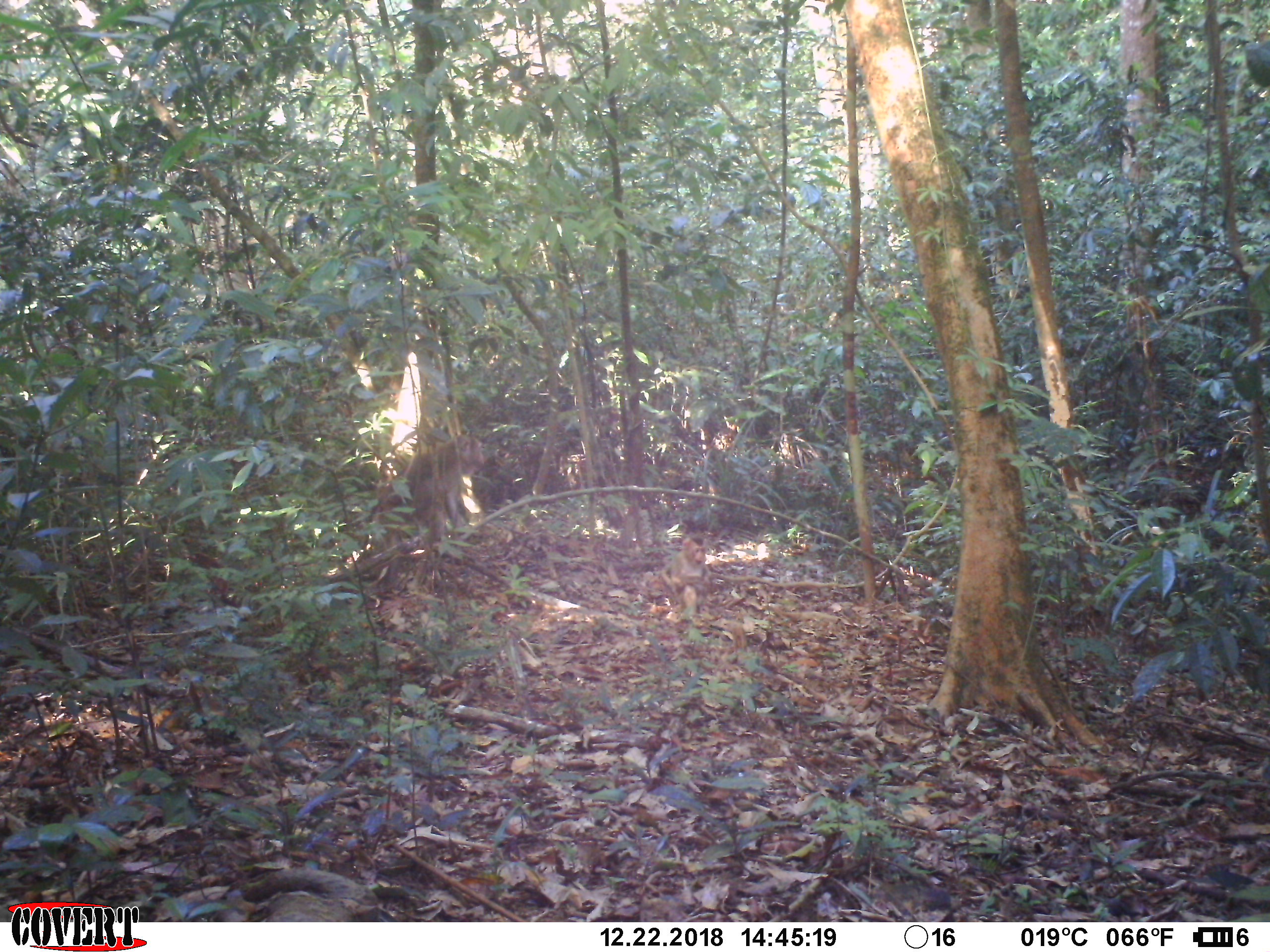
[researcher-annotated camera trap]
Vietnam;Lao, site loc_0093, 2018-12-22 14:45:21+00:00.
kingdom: Animalia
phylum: Chordata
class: Mammalia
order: Primates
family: Cercopithecidae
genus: Macaca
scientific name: Macaca nemestrina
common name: pig-tailed macaque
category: pig tailed macaque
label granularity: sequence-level